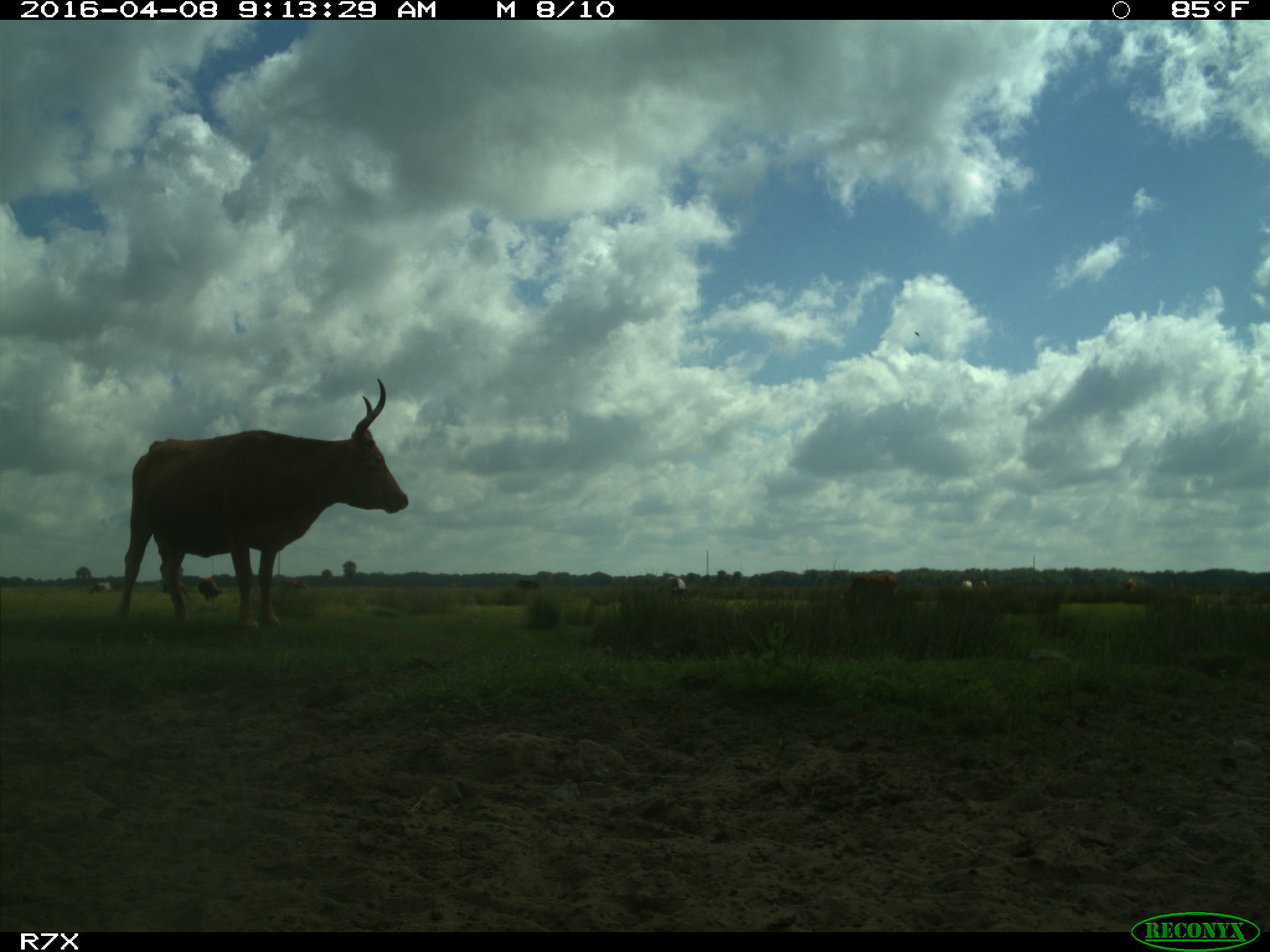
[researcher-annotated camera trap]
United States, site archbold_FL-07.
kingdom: Animalia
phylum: Chordata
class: Mammalia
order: Artiodactyla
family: Bovidae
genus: Bos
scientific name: Bos taurus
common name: domestic cow